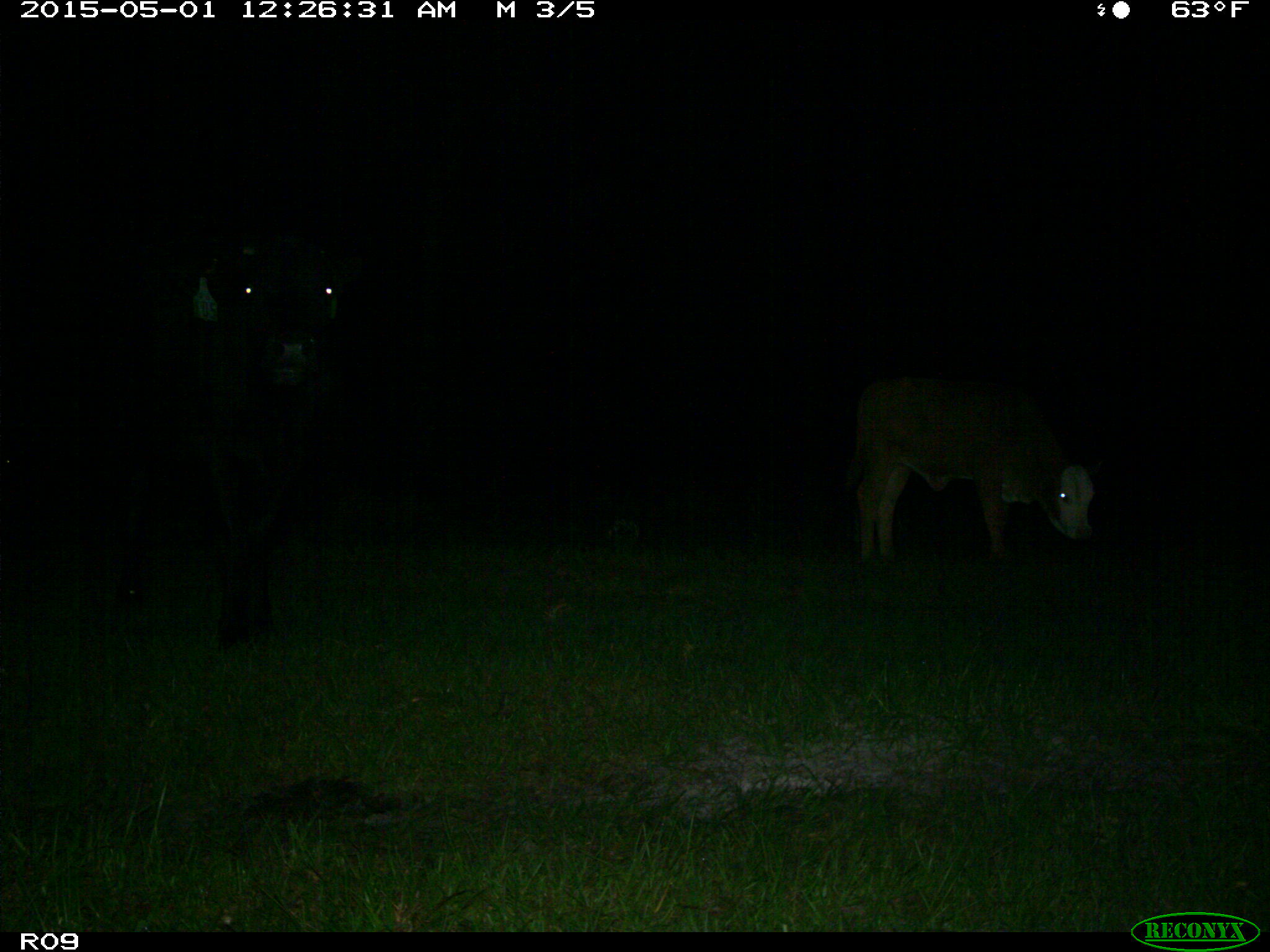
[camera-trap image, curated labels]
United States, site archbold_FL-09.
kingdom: Animalia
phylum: Chordata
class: Mammalia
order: Artiodactyla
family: Bovidae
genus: Bos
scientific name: Bos taurus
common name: domestic cow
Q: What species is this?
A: Bos taurus (domestic cow).